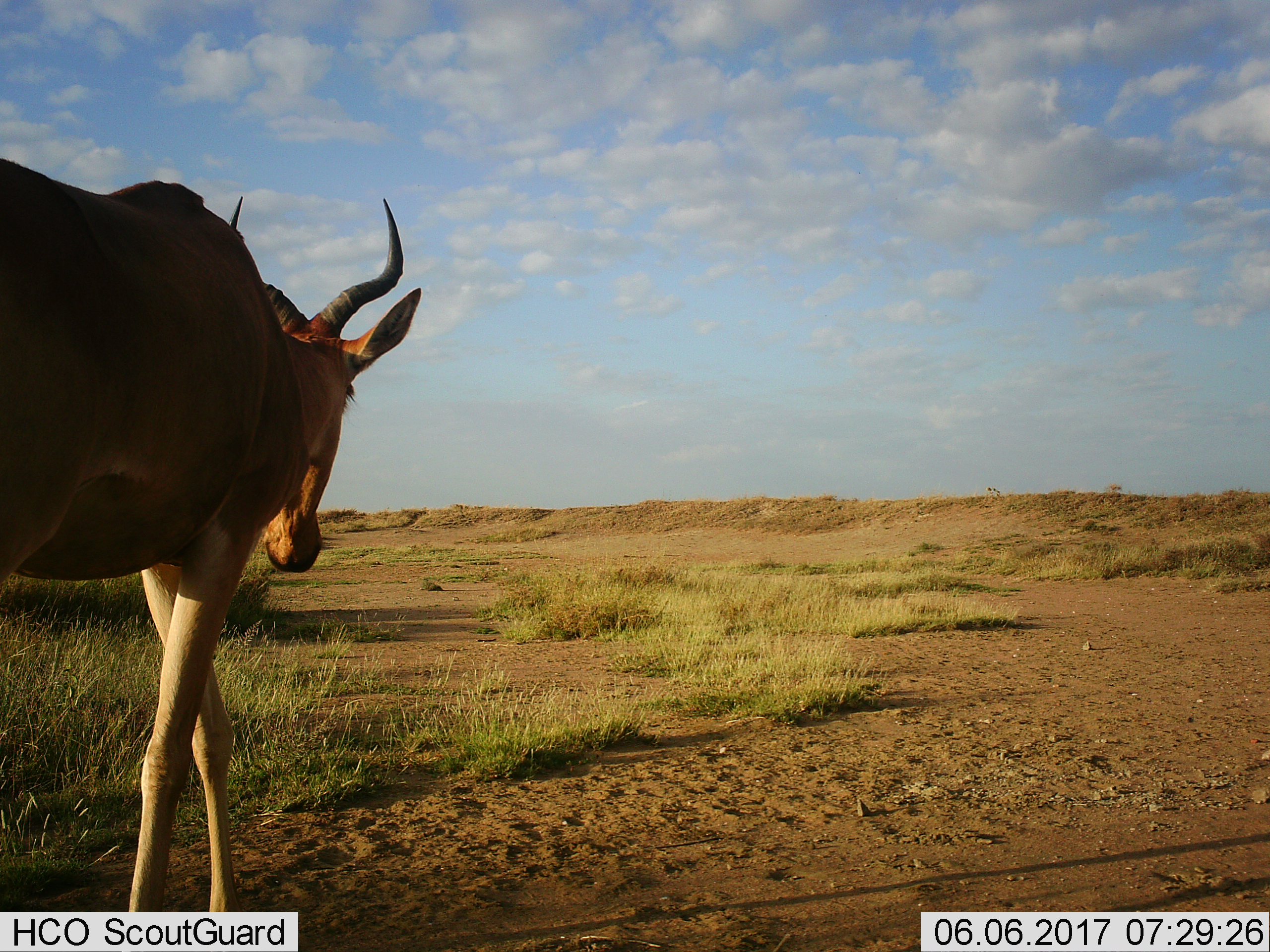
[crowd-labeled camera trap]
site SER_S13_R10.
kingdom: Animalia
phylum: Chordata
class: Mammalia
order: Artiodactyla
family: Bovidae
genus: Alcelaphus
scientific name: Alcelaphus buselaphus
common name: hartebeest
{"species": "hartebeest (Alcelaphus buselaphus)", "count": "1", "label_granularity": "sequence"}